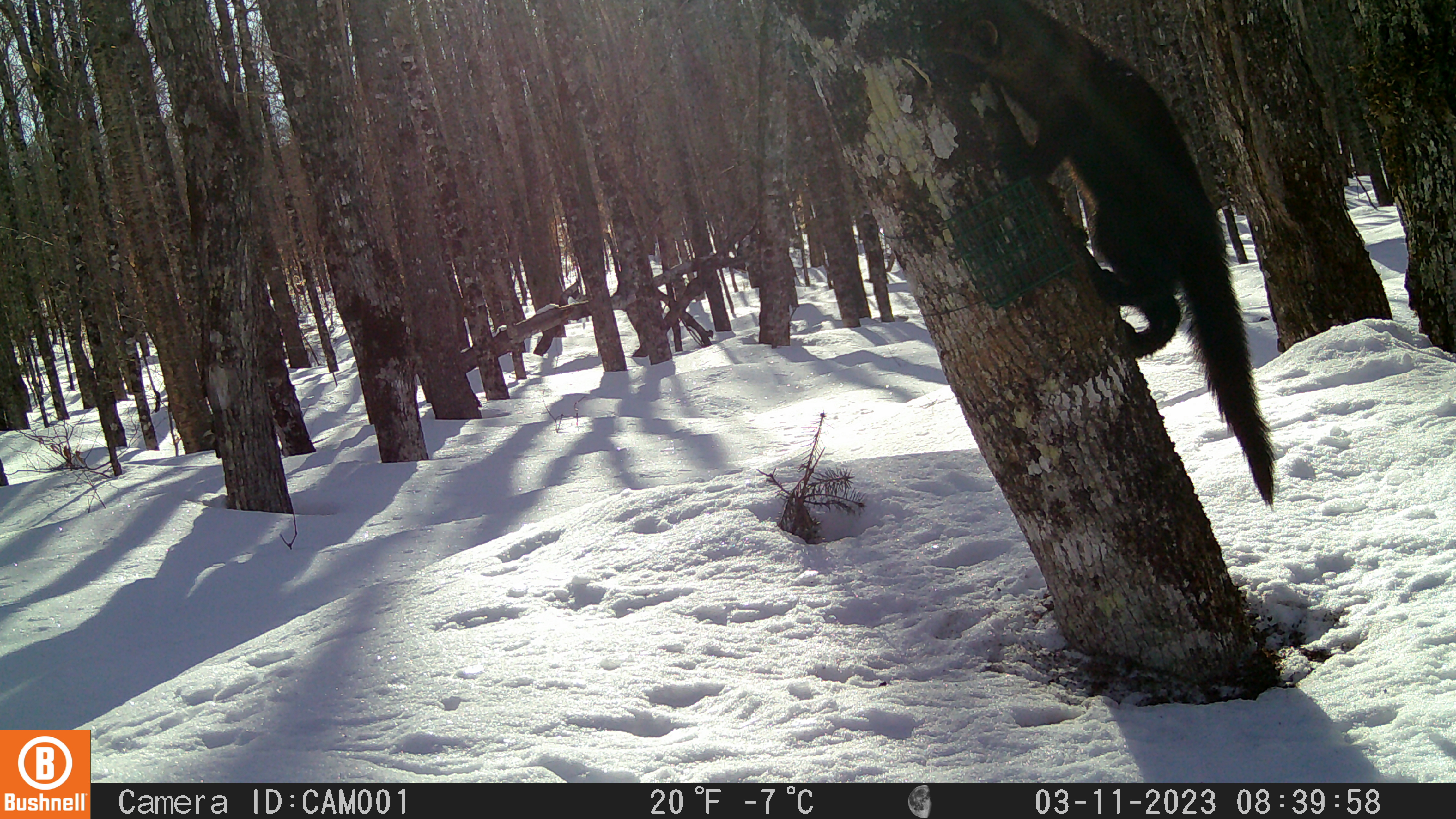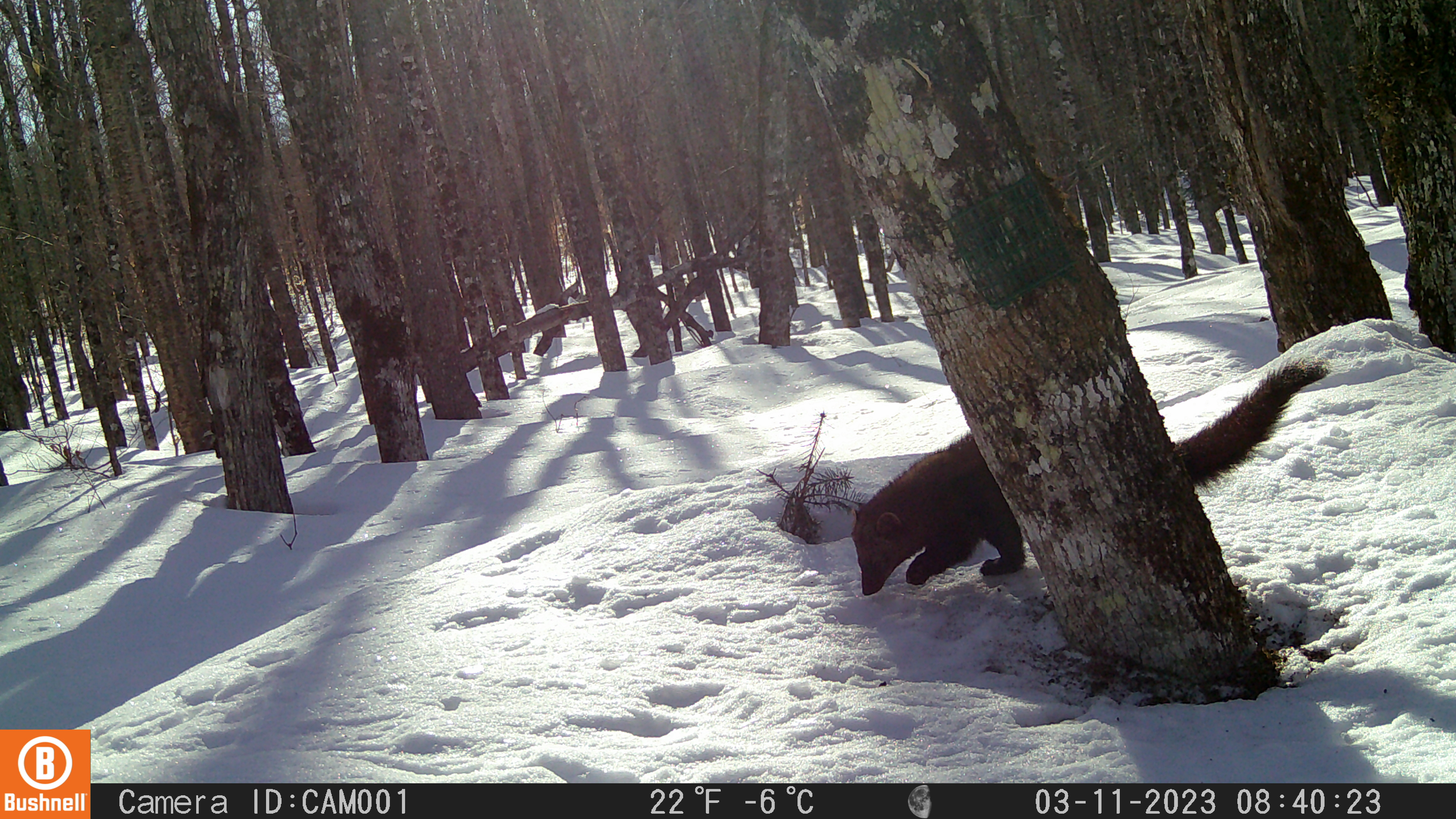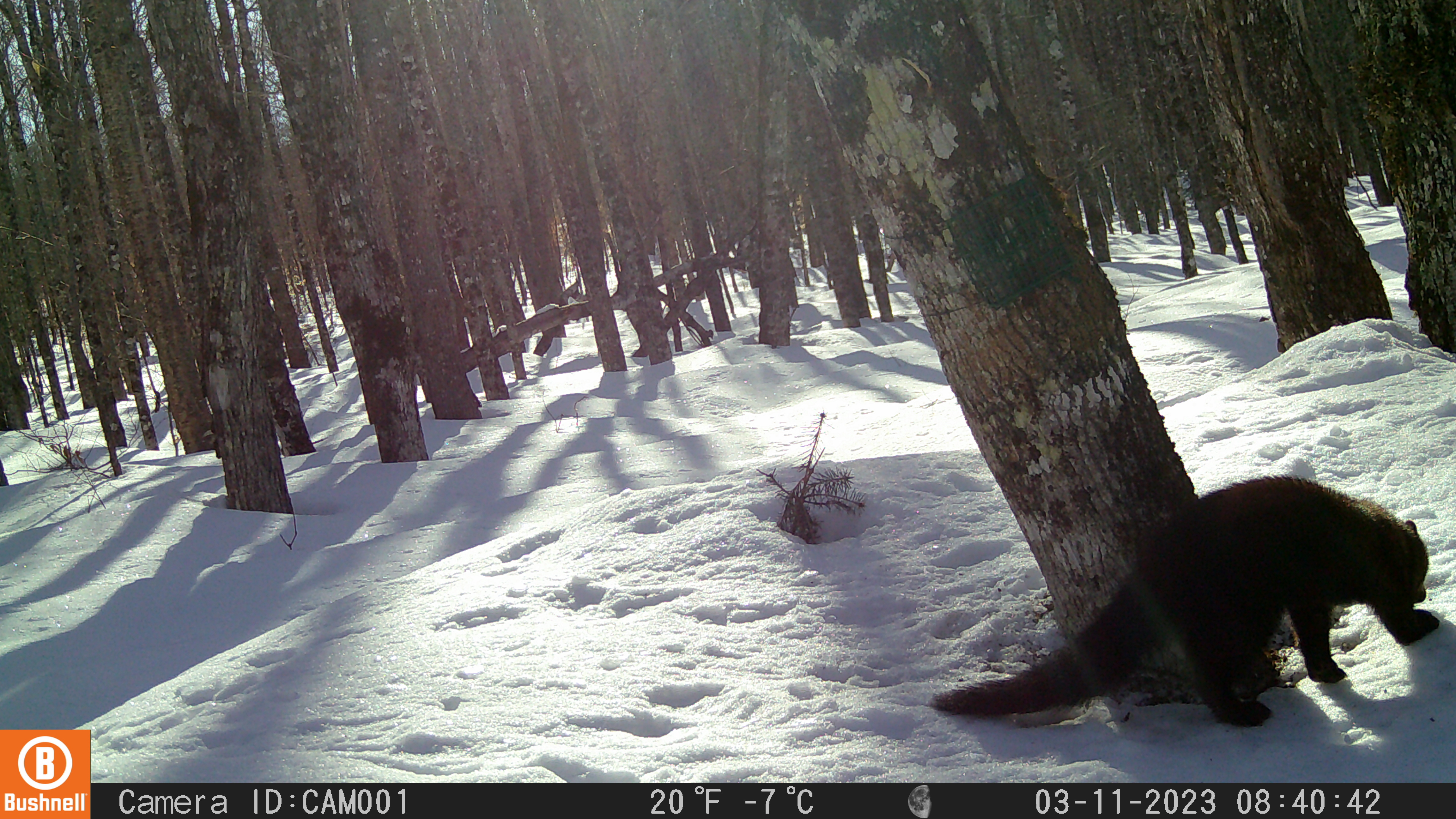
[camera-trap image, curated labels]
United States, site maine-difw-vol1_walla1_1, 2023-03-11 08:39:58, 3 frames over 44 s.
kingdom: Animalia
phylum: Chordata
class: Mammalia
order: Carnivora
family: Mustelidae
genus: Pekania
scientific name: Pekania pennanti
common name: fisher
Fisher (Pekania pennanti).